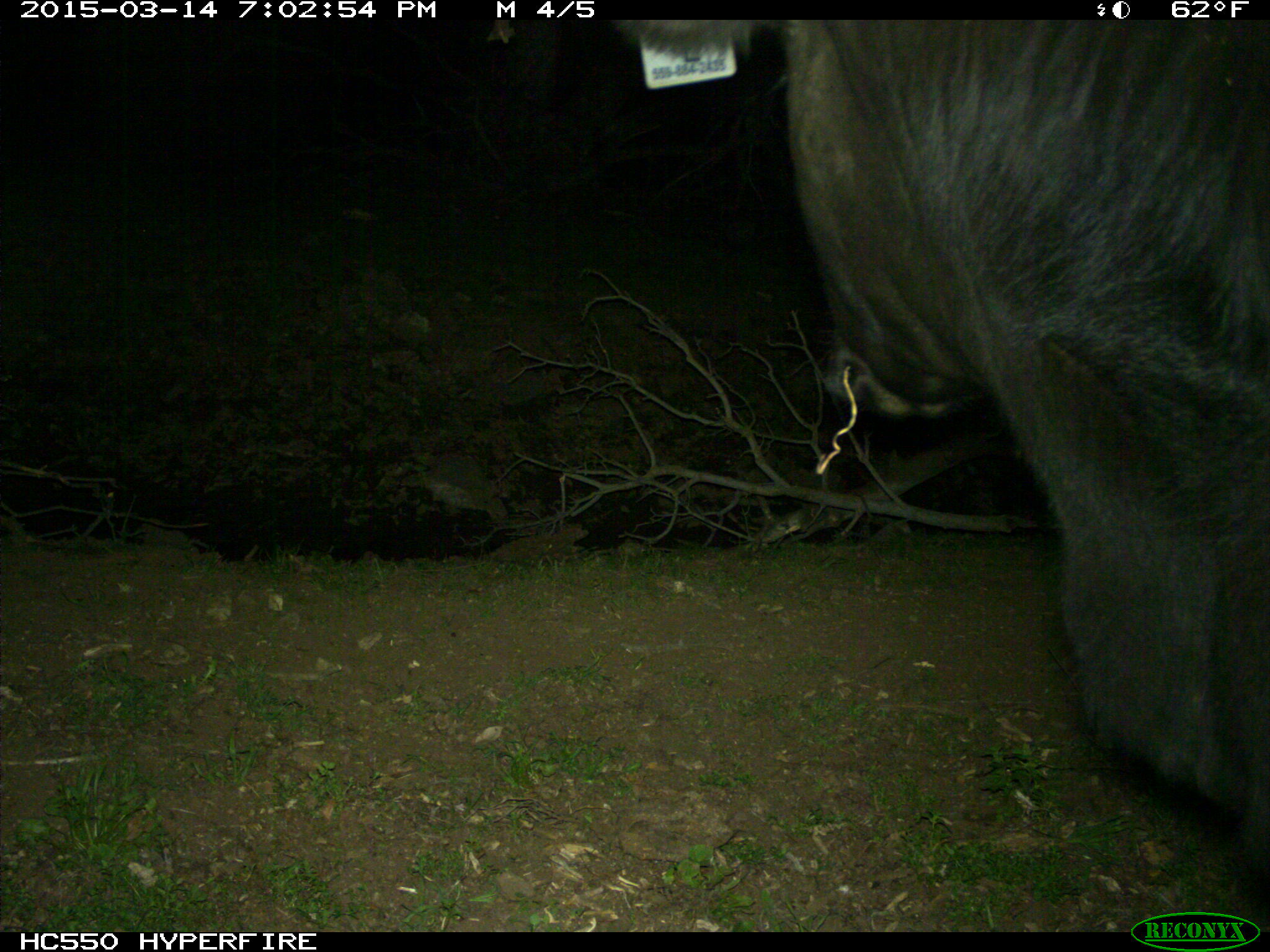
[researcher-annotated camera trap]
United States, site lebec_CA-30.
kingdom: Animalia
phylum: Chordata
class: Mammalia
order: Artiodactyla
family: Bovidae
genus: Bos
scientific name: Bos taurus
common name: domestic cow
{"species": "Bos taurus (domestic cow)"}